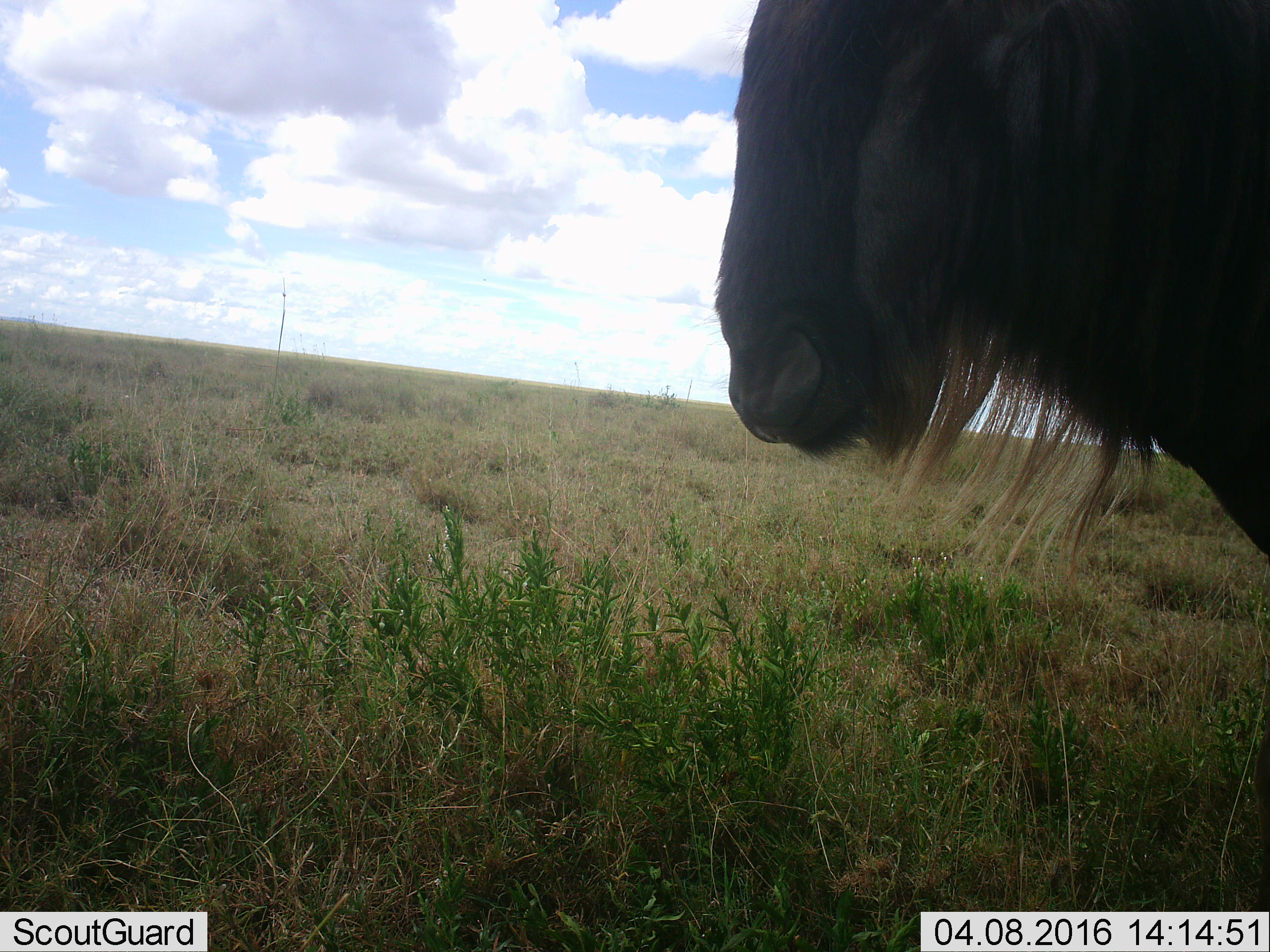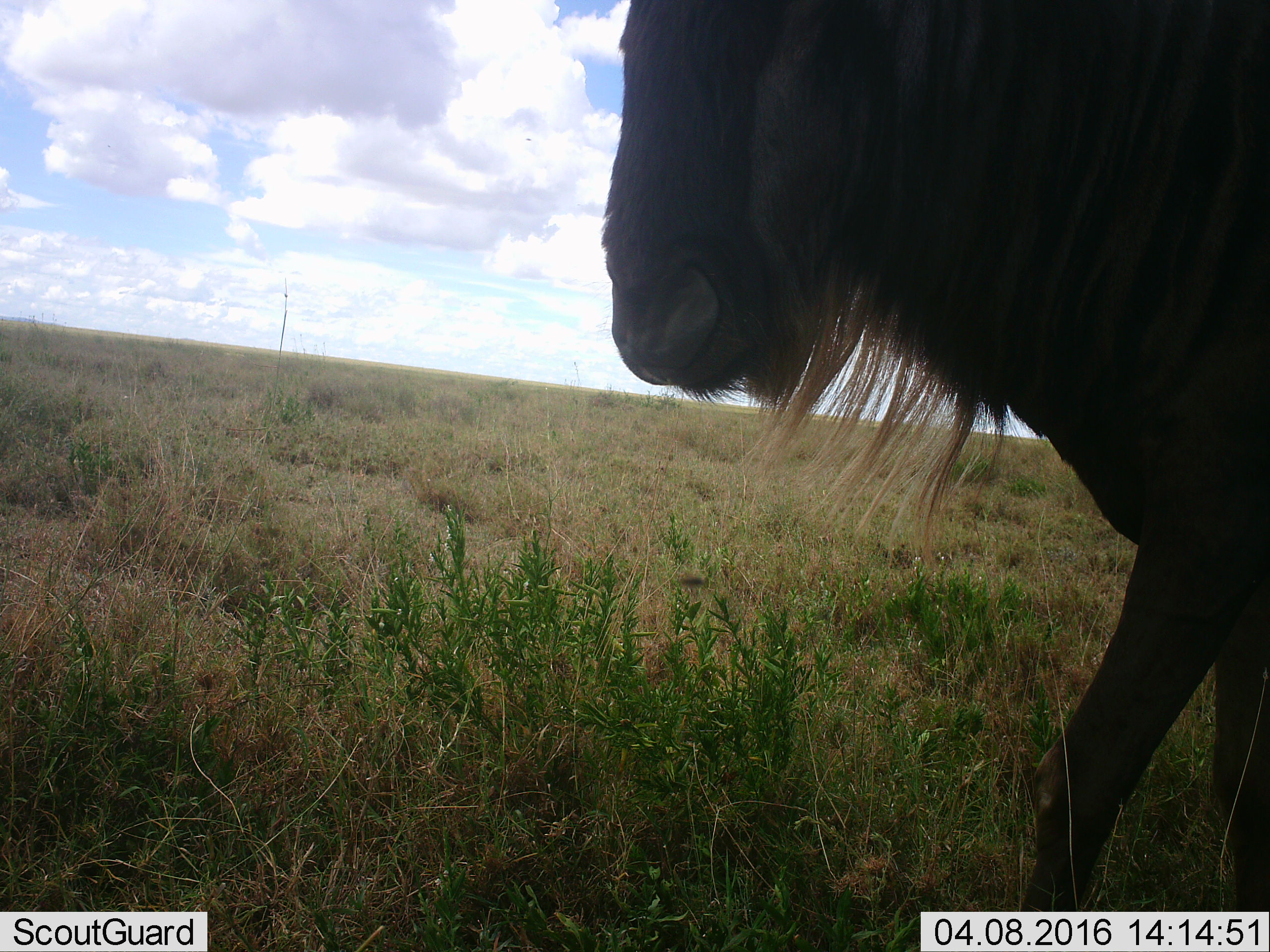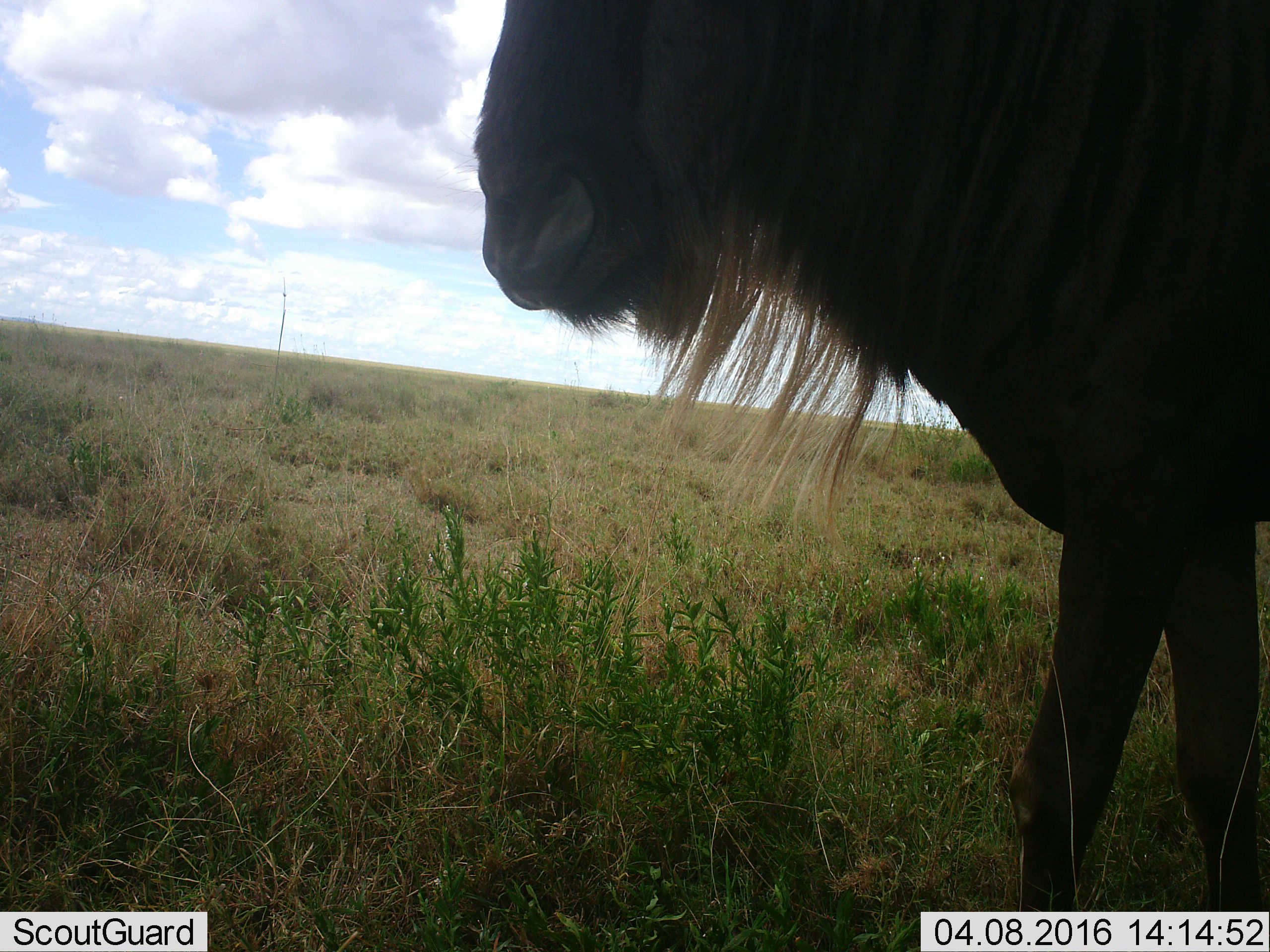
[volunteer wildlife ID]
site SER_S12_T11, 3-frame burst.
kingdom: Animalia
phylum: Chordata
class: Mammalia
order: Artiodactyla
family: Bovidae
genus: Connochaetes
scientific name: Connochaetes taurinus taurinus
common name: blue wildebeest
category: wildebeestblue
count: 1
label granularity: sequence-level